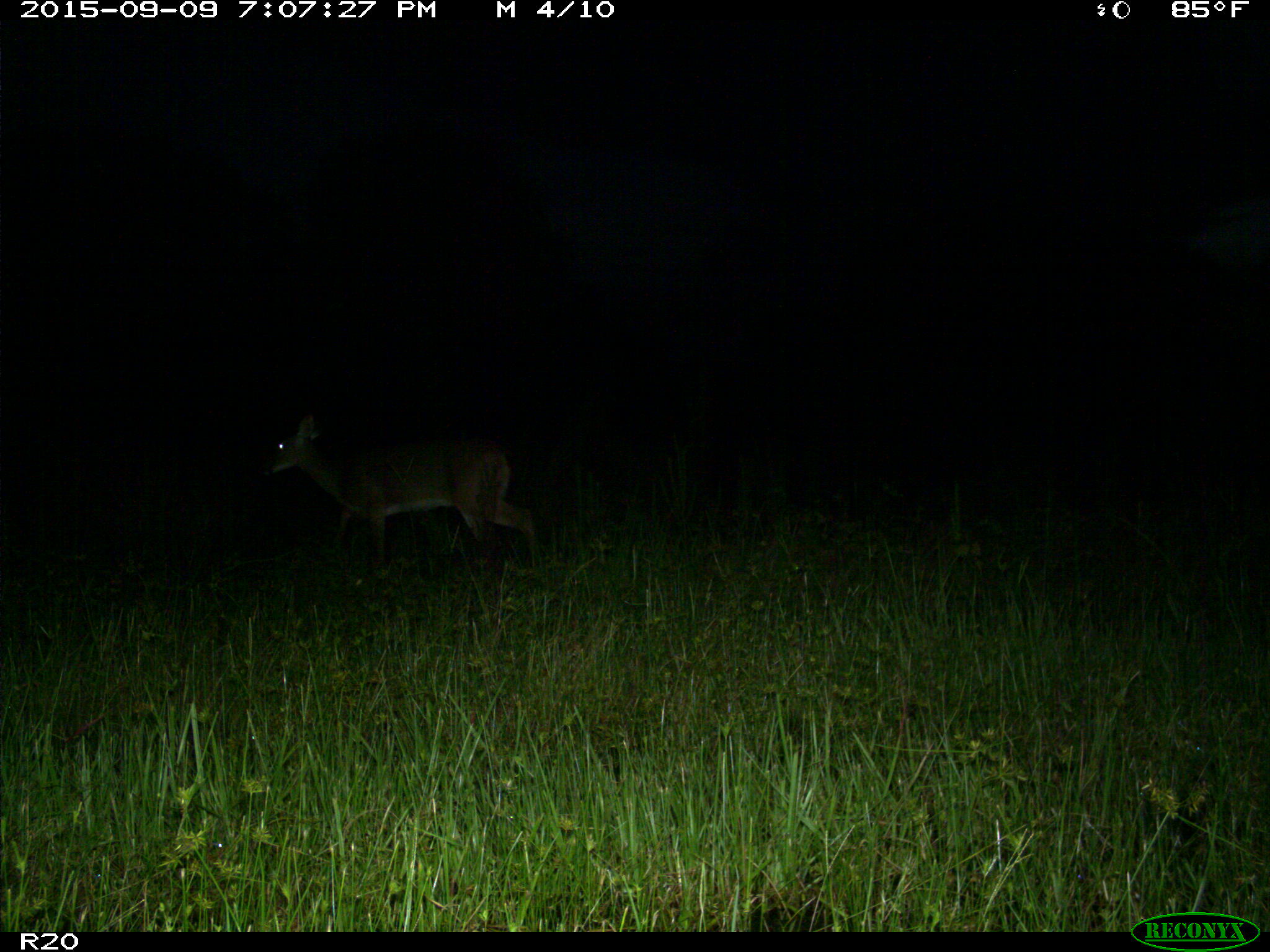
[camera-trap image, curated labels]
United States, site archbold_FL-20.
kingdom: Animalia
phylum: Chordata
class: Mammalia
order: Artiodactyla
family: Cervidae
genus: Odocoileus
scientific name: Odocoileus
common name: deer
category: unidentified deer